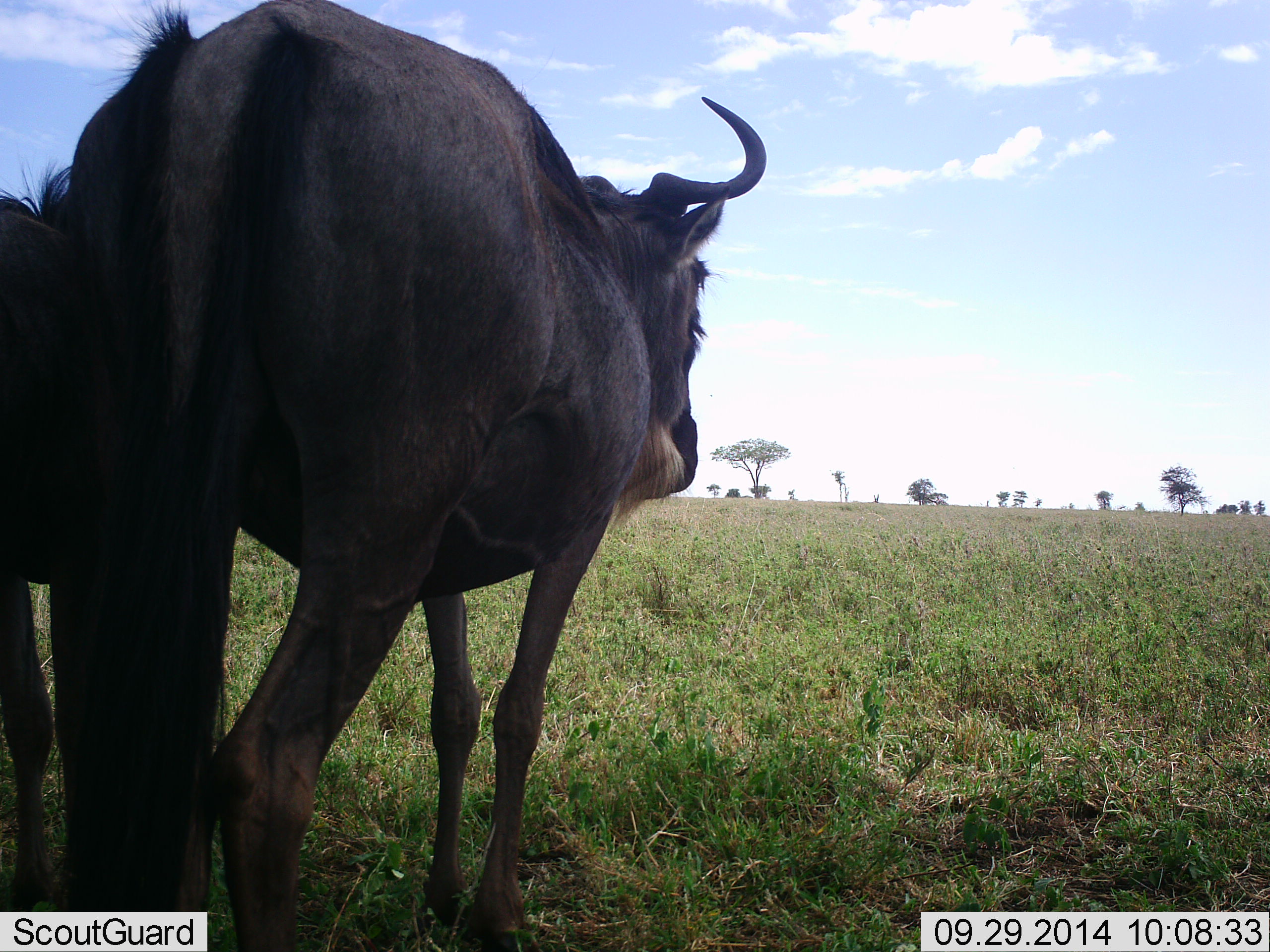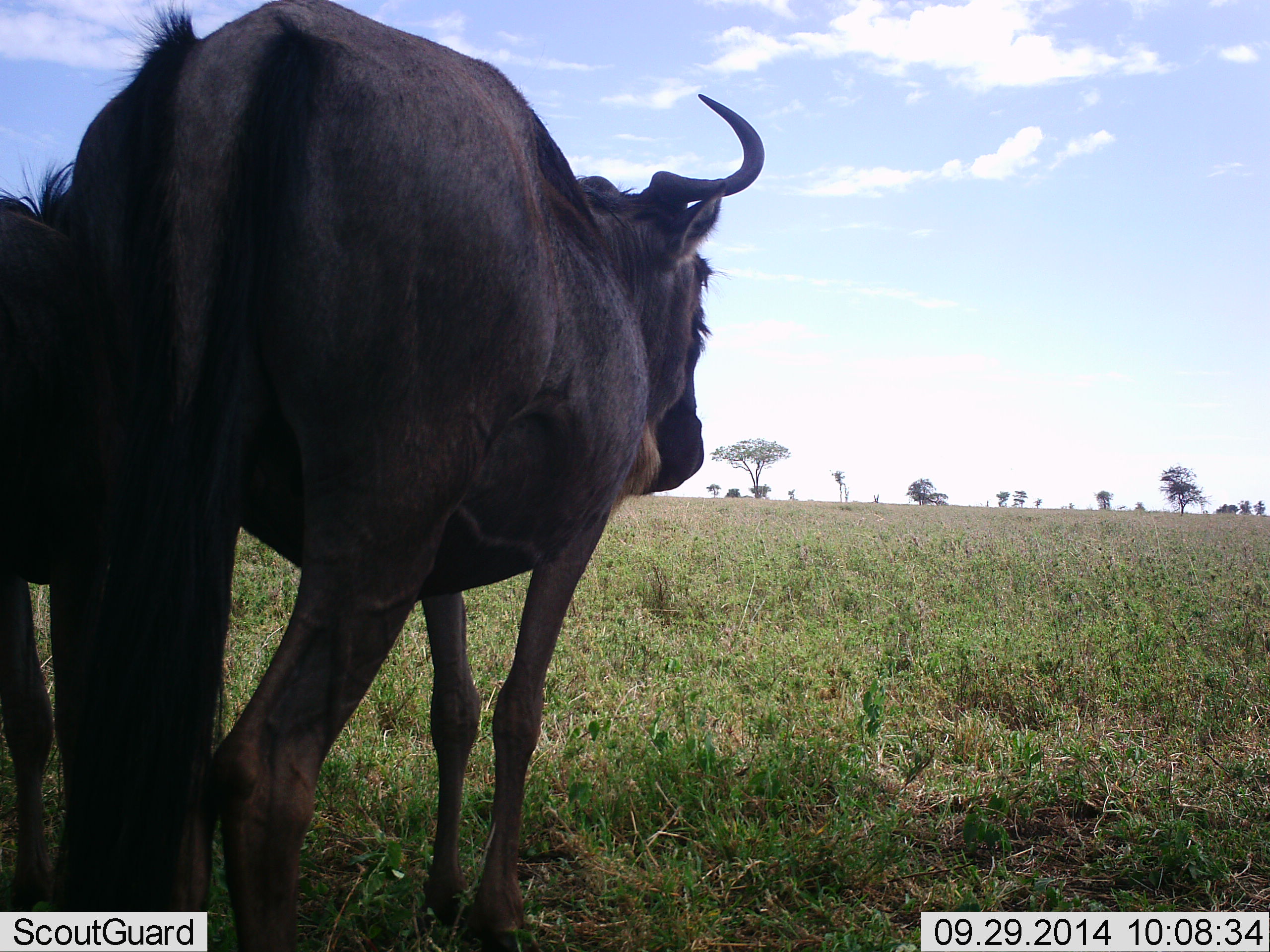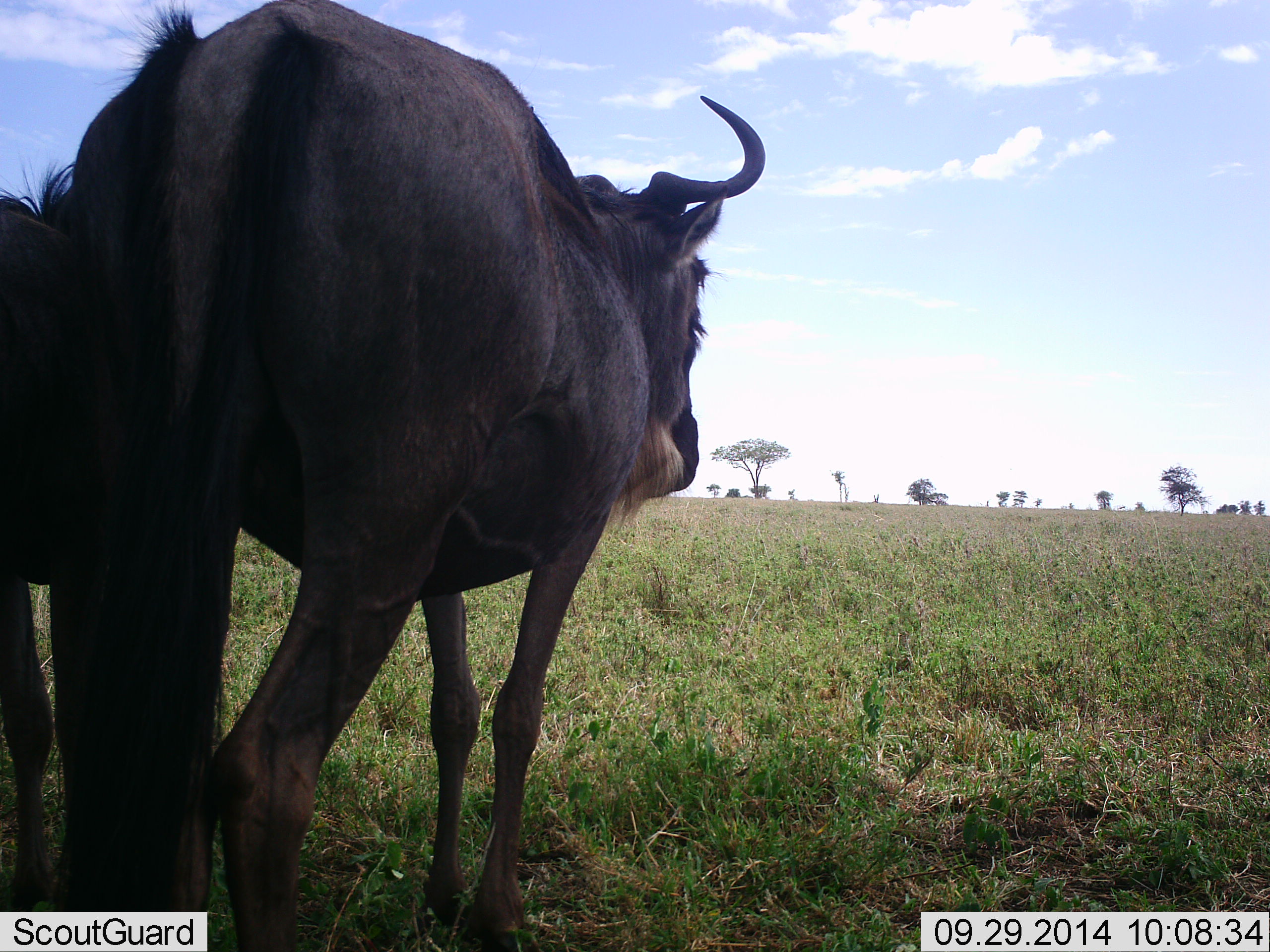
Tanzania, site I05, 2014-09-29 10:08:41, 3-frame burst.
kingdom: Animalia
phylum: Chordata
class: Mammalia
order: Artiodactyla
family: Bovidae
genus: Connochaetes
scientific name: Connochaetes taurinus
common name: blue wildebeest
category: wildebeest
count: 2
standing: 90%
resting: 0%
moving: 0%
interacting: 0%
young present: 10%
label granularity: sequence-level